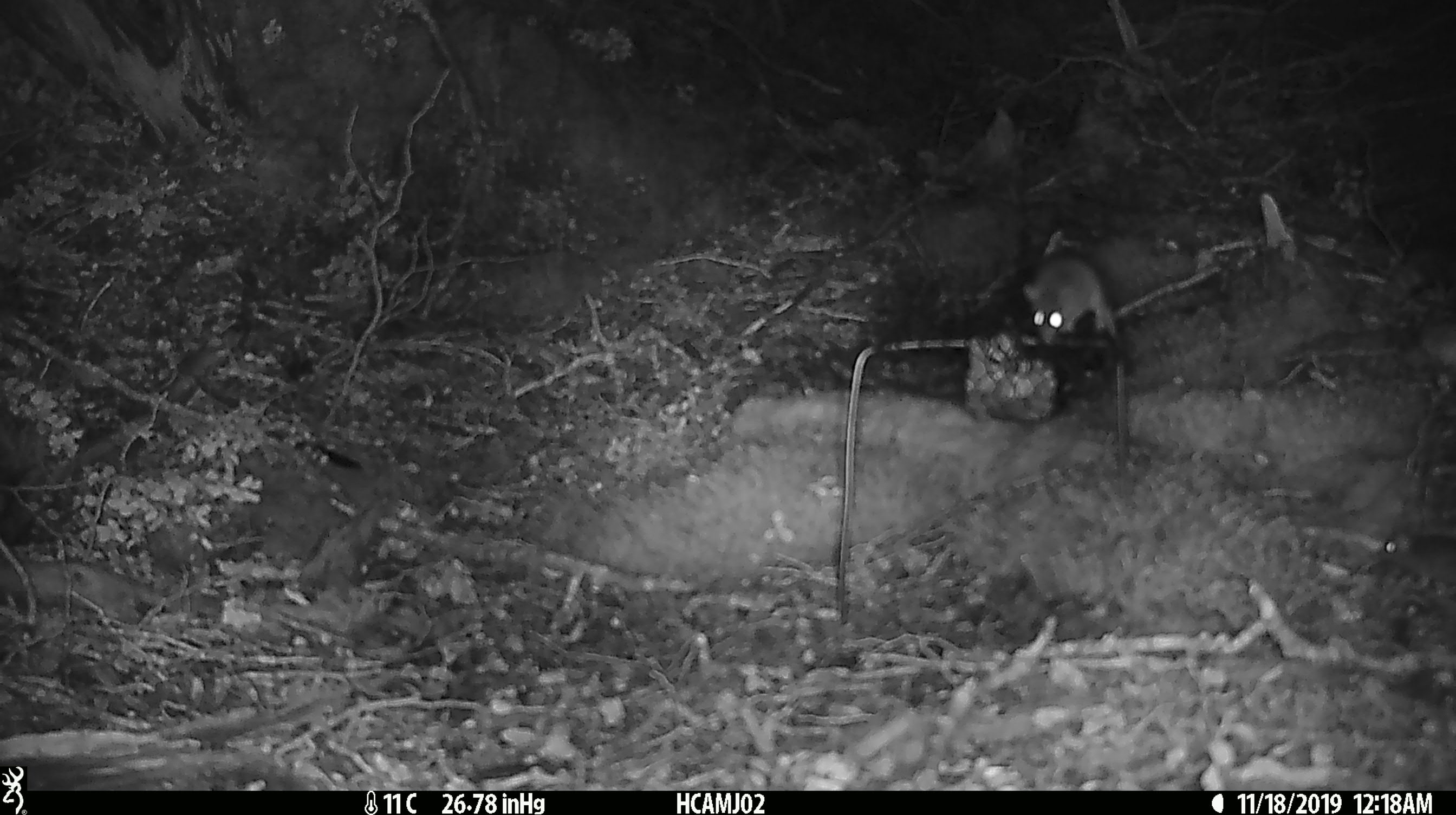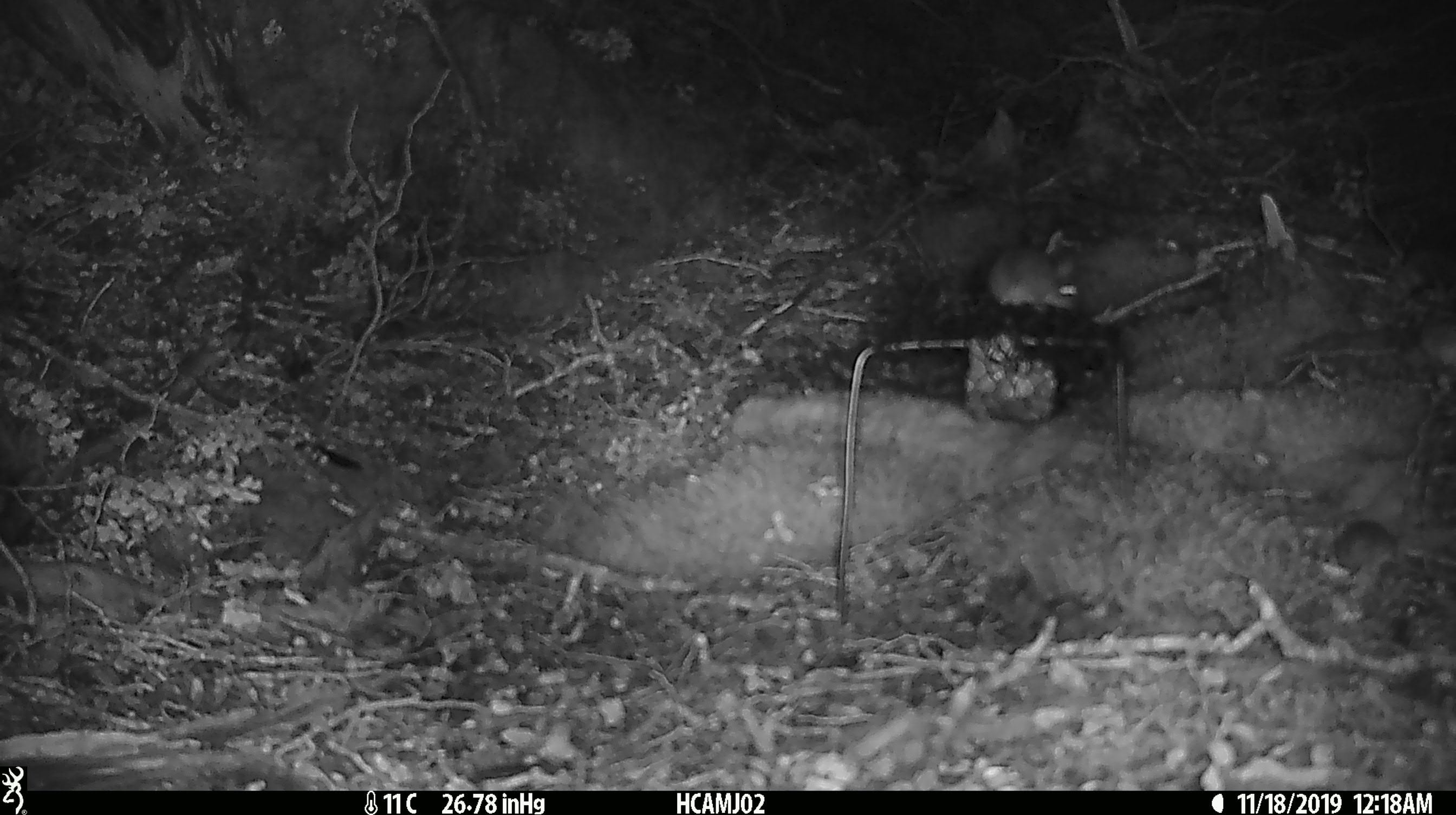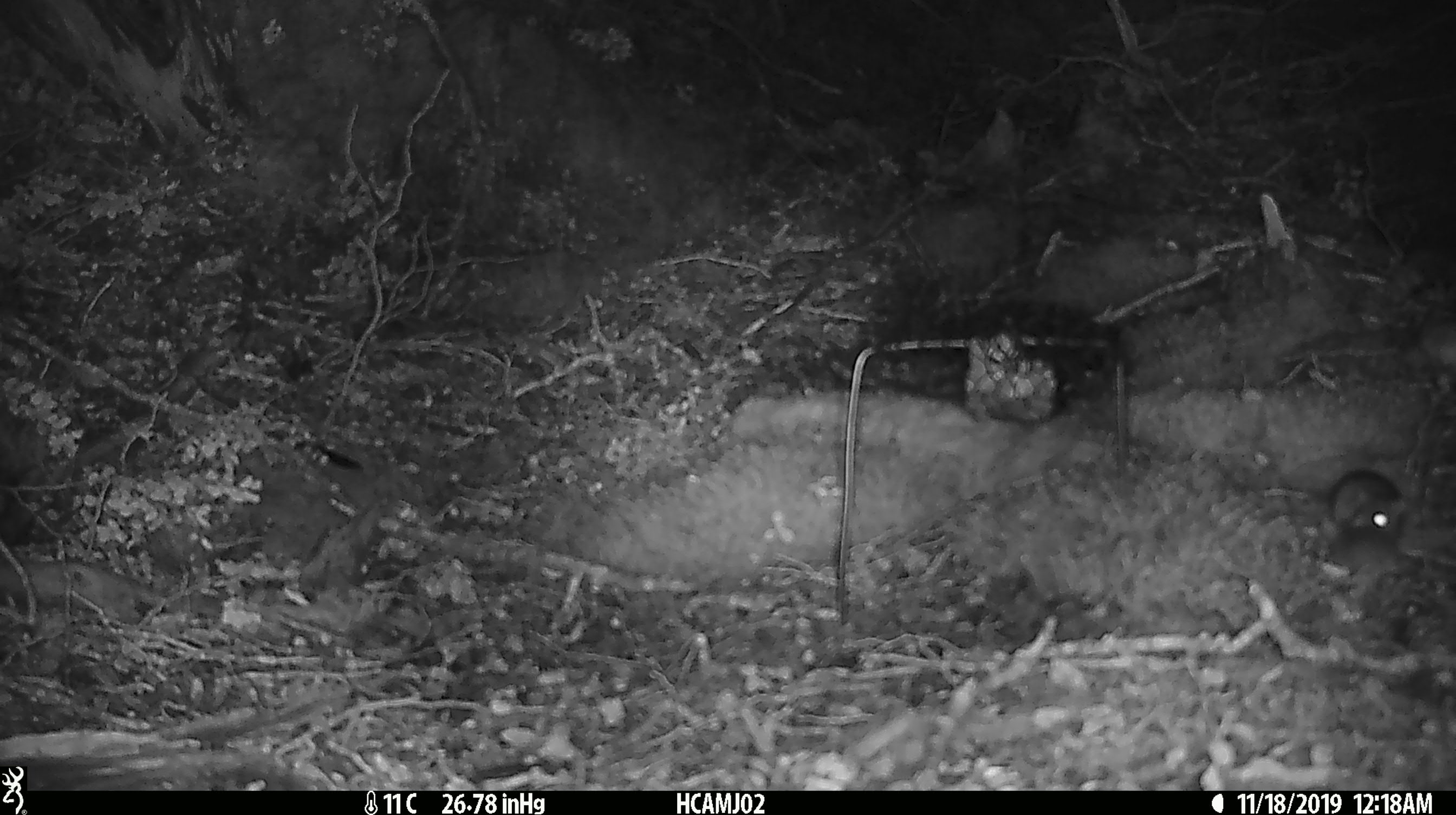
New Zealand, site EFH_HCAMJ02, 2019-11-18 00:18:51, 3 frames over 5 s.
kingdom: Animalia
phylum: Chordata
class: Mammalia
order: Rodentia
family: Muridae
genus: Mus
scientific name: Mus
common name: mouse